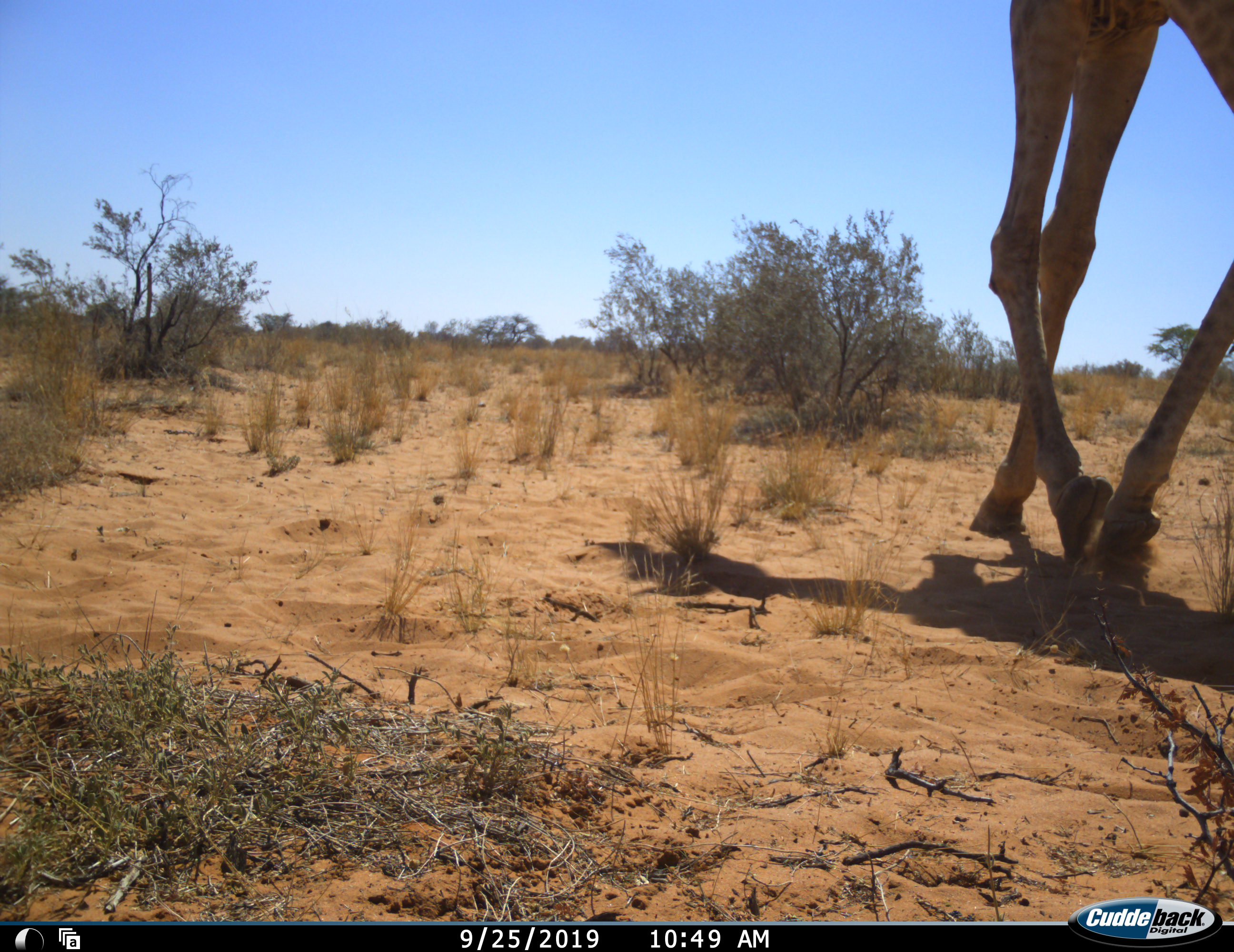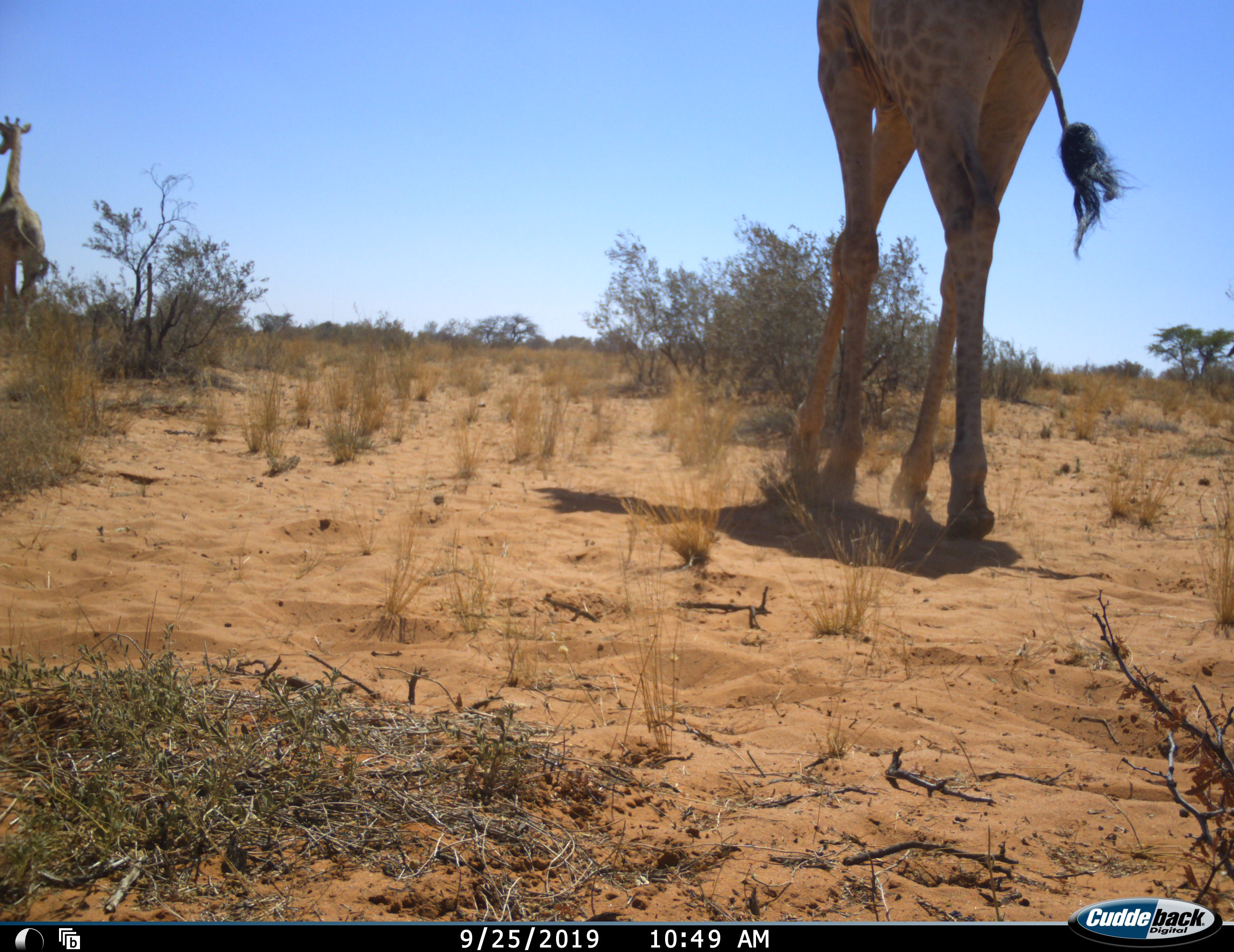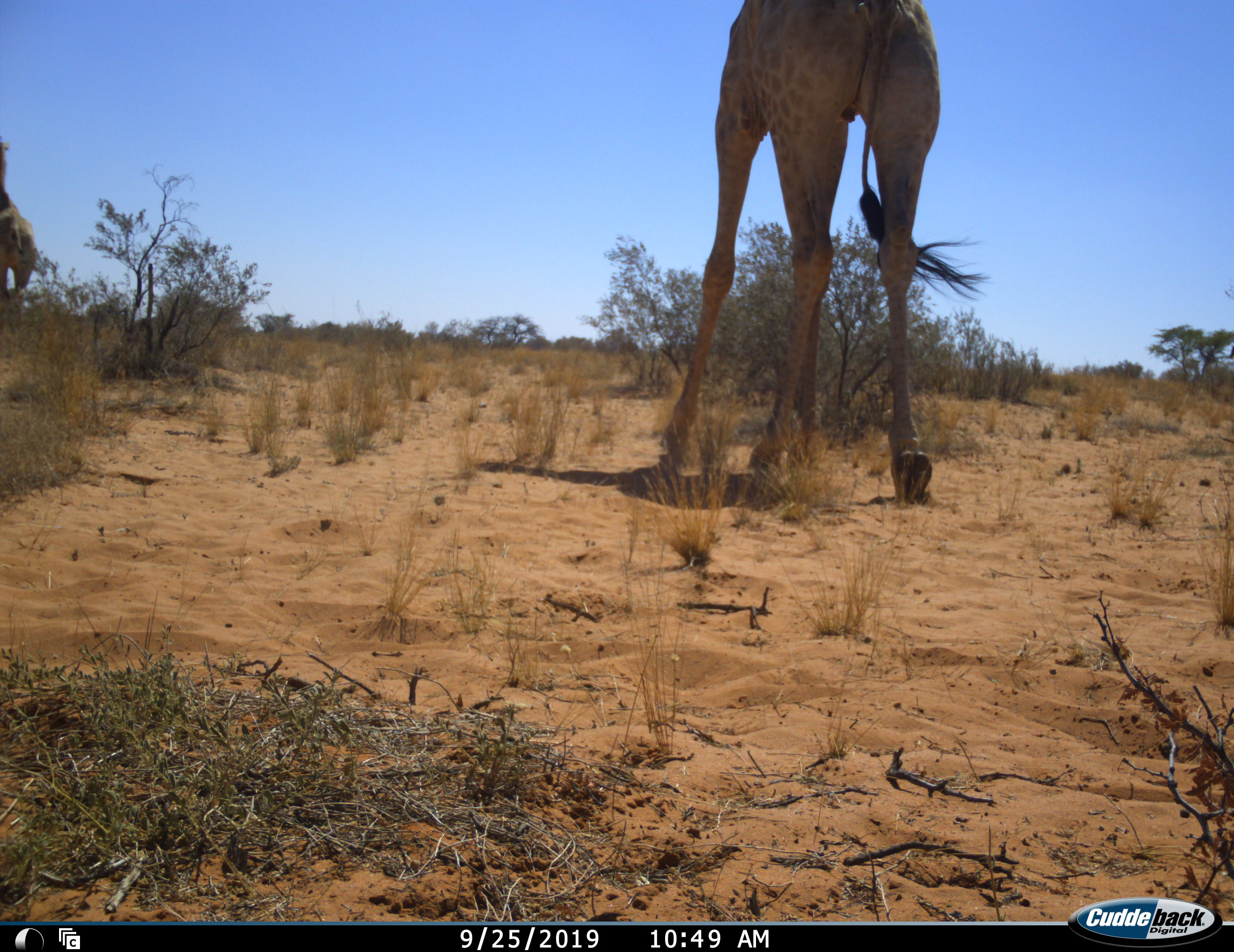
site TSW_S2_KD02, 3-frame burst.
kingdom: Animalia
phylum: Chordata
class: Mammalia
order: Artiodactyla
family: Giraffidae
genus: Giraffa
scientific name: Giraffa camelopardalis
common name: giraffe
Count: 2.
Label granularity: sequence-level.